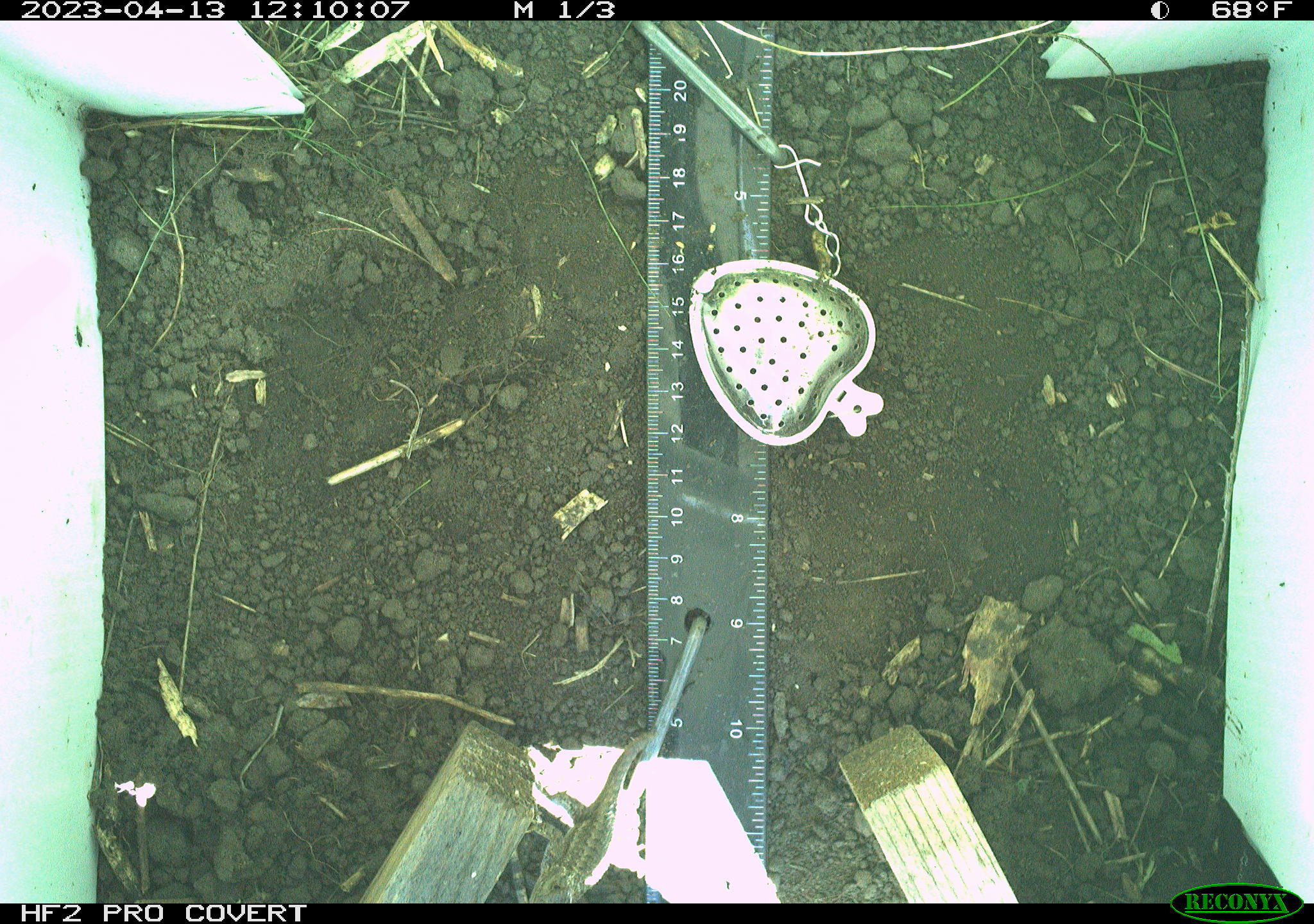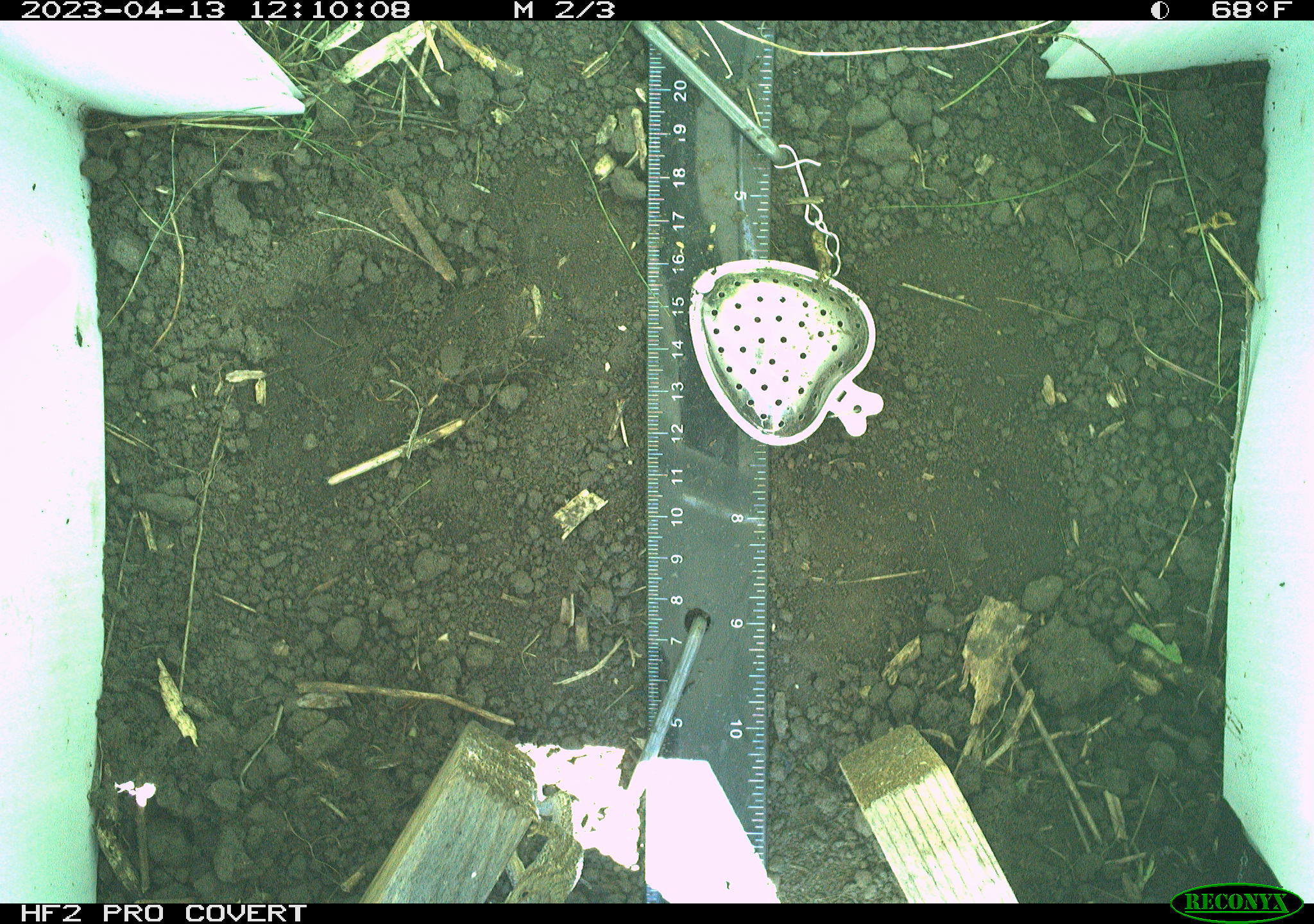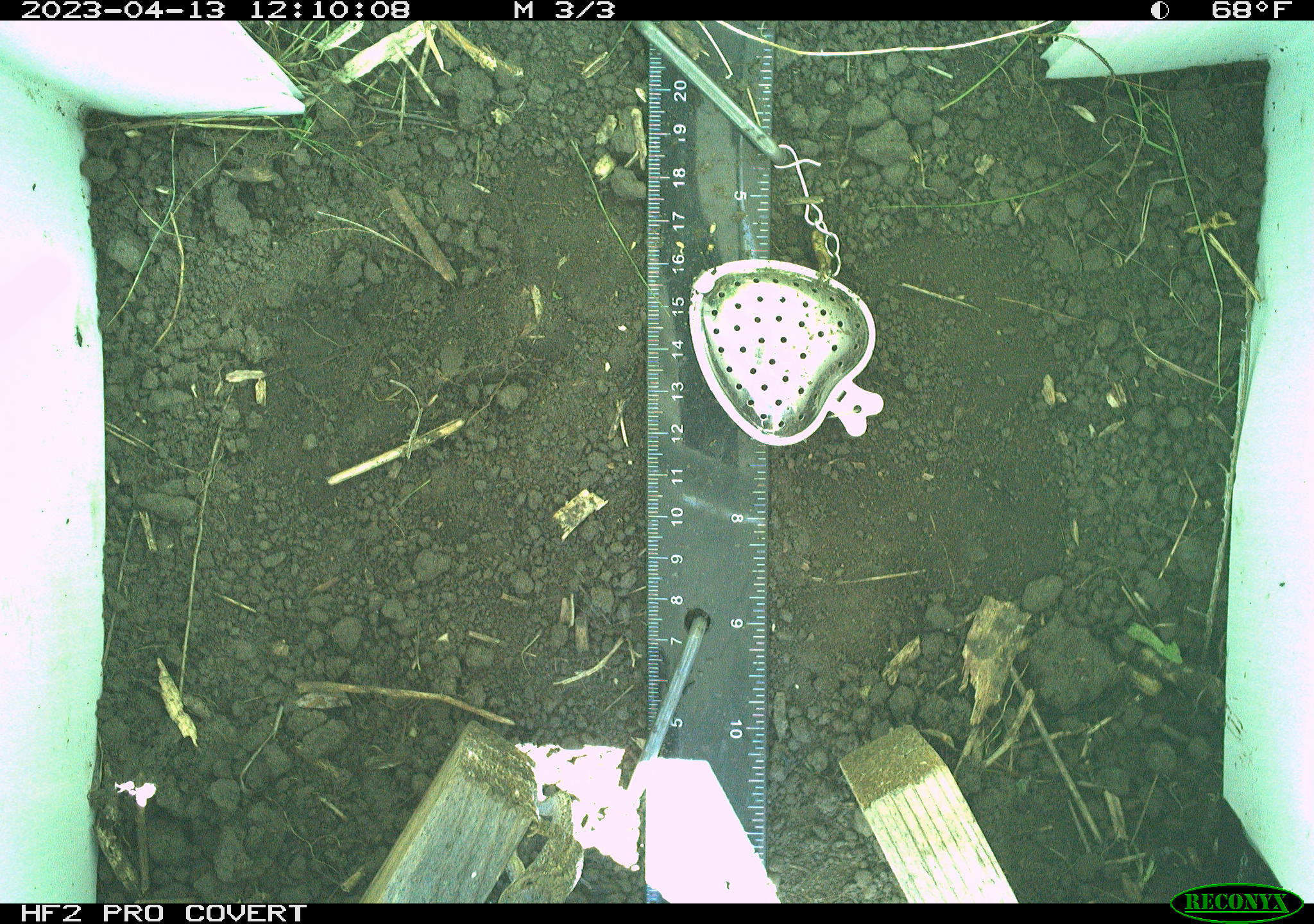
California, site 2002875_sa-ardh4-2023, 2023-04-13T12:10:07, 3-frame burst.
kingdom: Animalia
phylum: Chordata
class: Reptilia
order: Squamata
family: Phrynosomatidae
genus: Sceloporus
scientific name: Sceloporus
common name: spiny lizards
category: sceloporus species